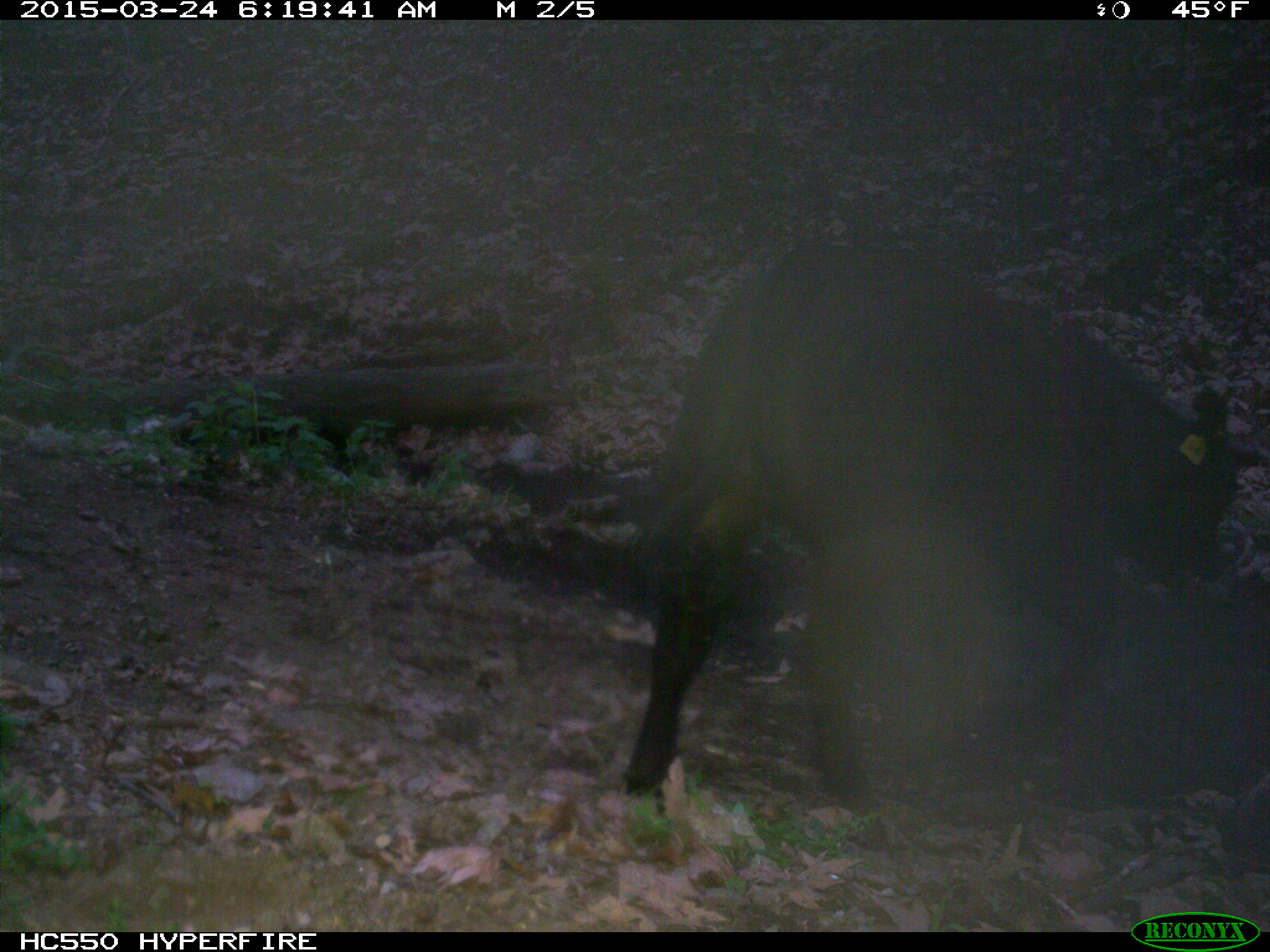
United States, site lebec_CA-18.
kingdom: Animalia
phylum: Chordata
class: Mammalia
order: Artiodactyla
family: Bovidae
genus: Bos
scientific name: Bos taurus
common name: domestic cow